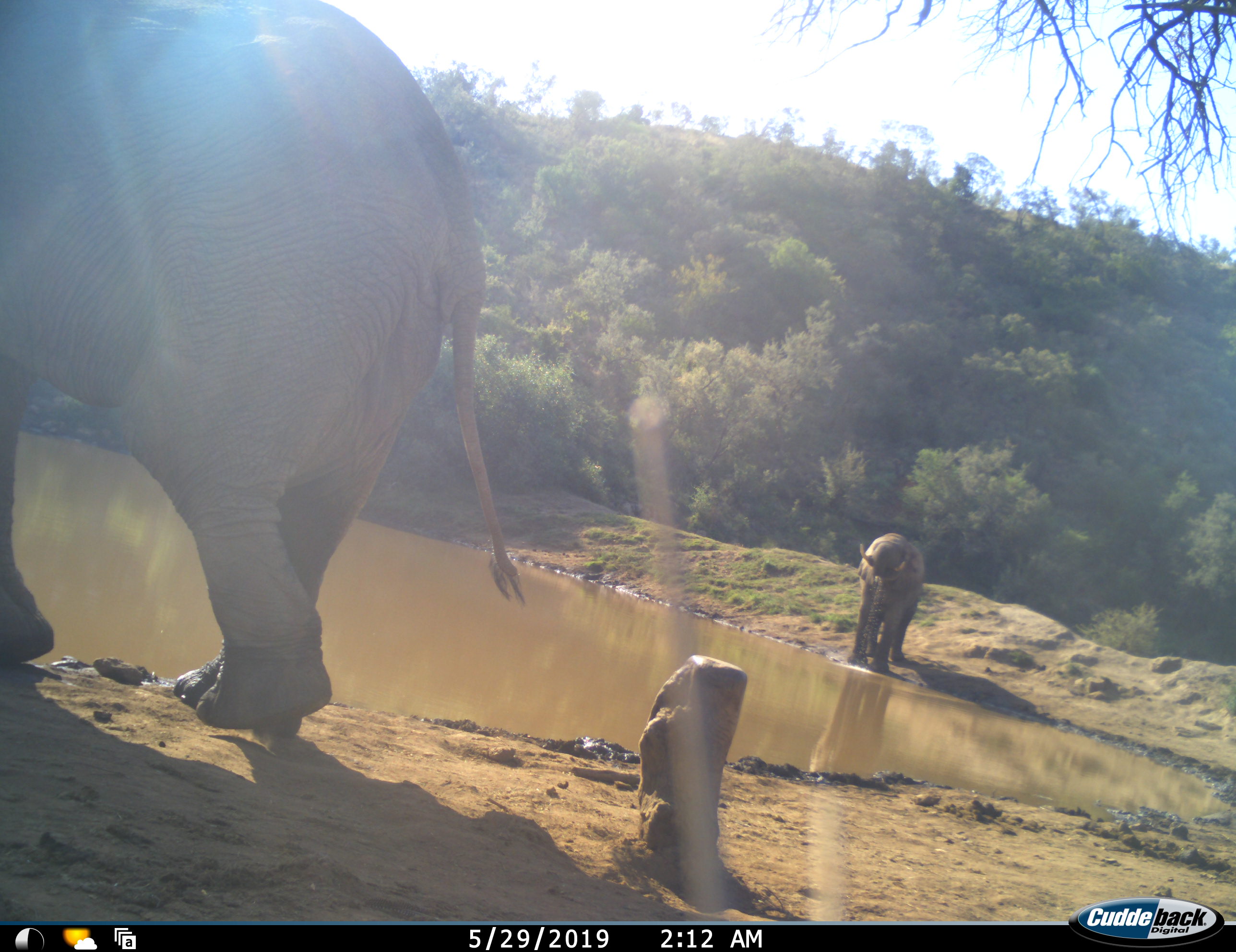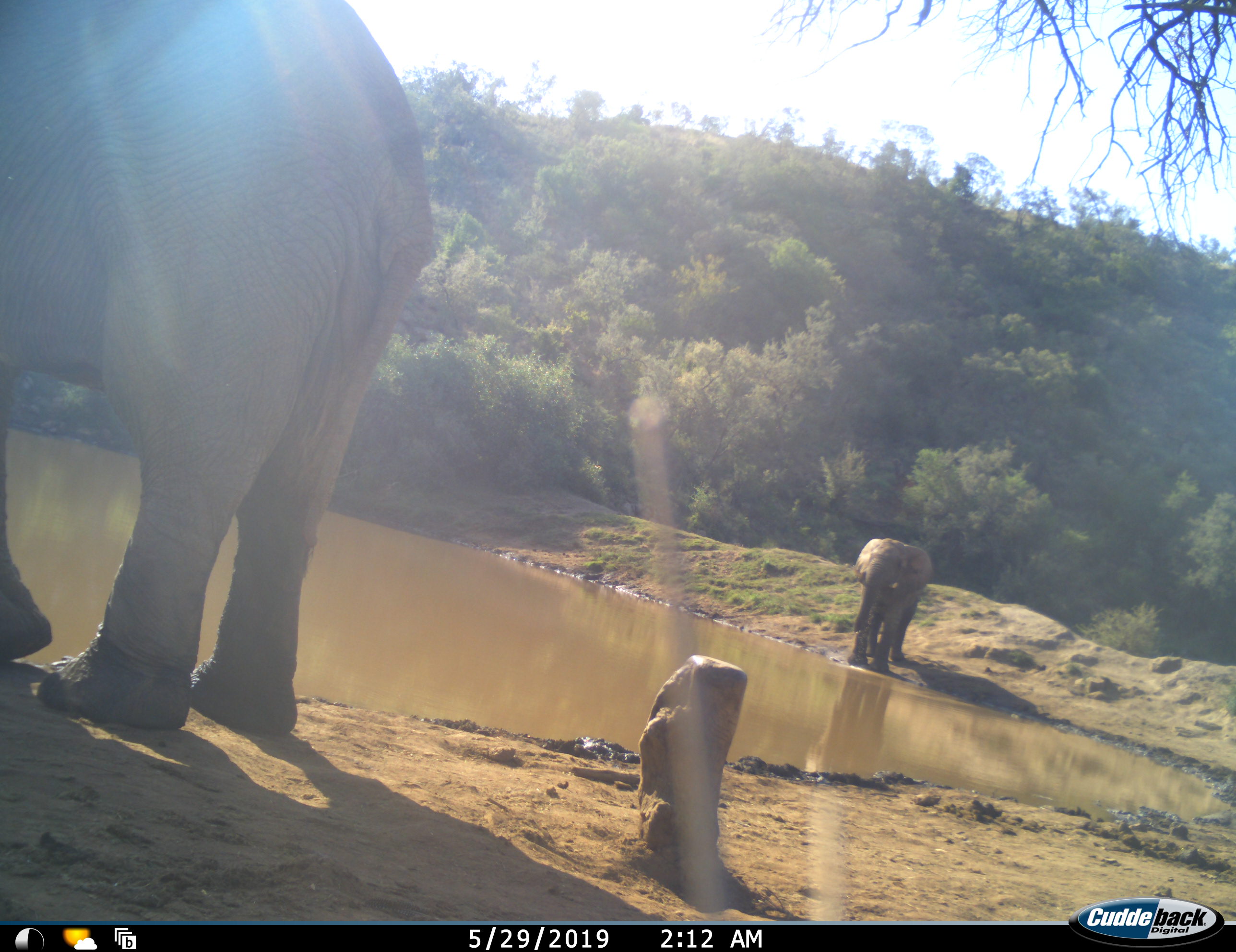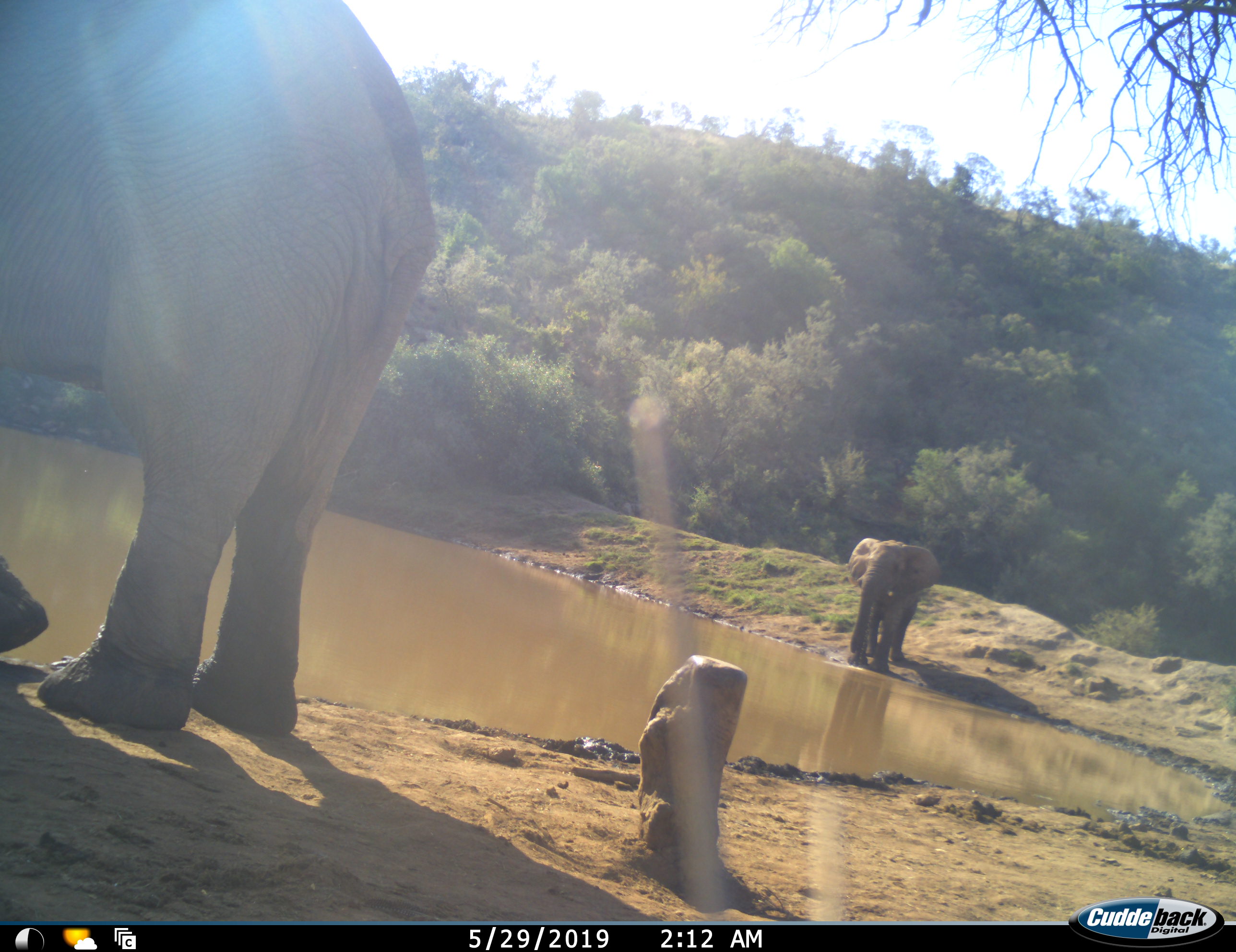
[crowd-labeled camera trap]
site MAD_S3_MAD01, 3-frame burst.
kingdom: Animalia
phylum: Chordata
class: Mammalia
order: Proboscidea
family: Elephantidae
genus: Loxodonta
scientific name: Loxodonta africana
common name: african bush elephant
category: elephant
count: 2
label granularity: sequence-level